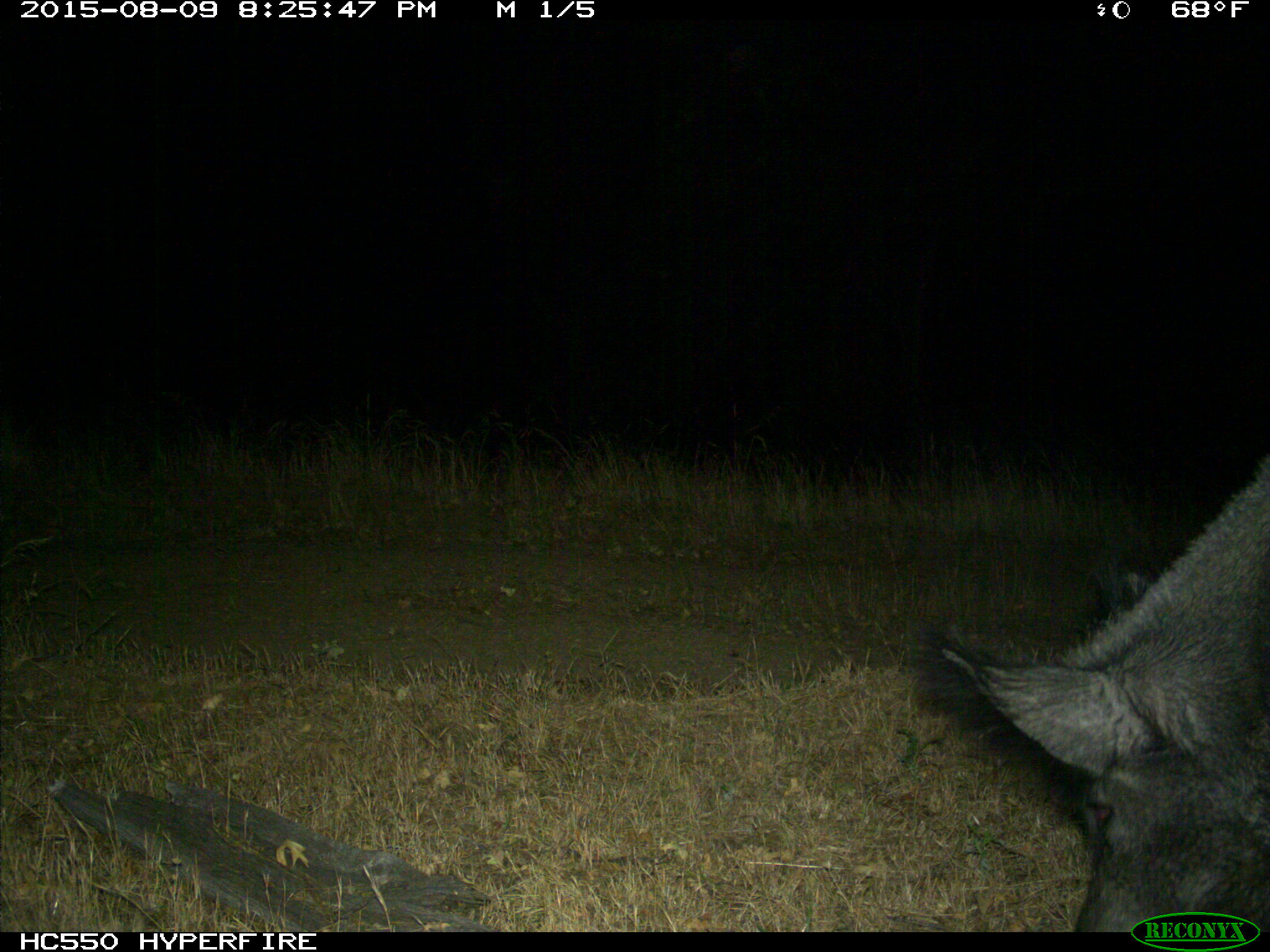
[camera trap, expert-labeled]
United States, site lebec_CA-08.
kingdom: Animalia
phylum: Chordata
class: Mammalia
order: Artiodactyla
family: Suidae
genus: Sus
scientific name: Sus scrofa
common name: wild boar